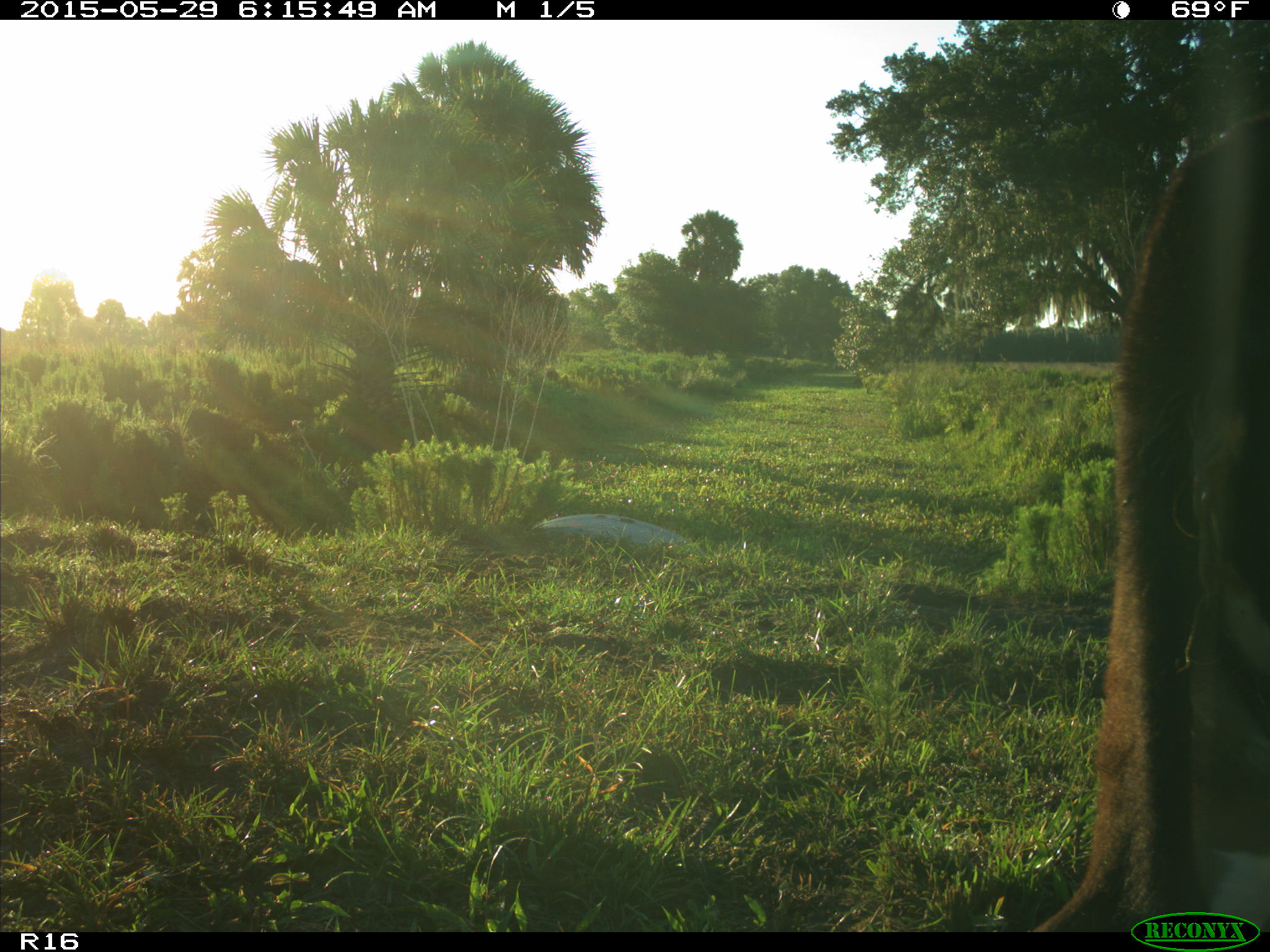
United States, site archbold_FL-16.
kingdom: Animalia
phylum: Chordata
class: Mammalia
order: Artiodactyla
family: Bovidae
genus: Bos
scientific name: Bos taurus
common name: domestic cow